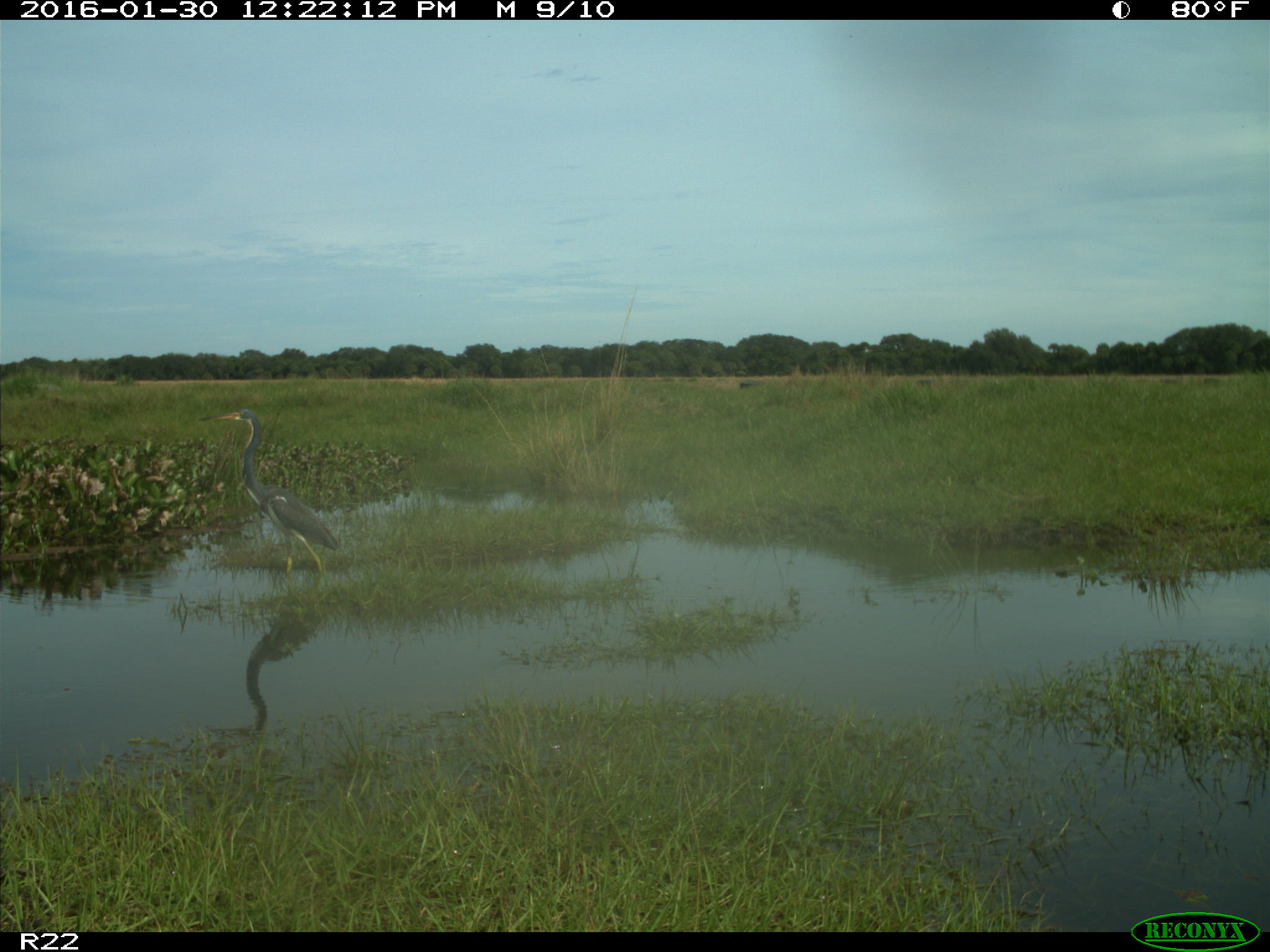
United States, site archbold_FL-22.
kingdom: Animalia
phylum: Chordata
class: Aves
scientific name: Aves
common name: birds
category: unidentified bird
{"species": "unidentified bird (birds) (Aves)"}